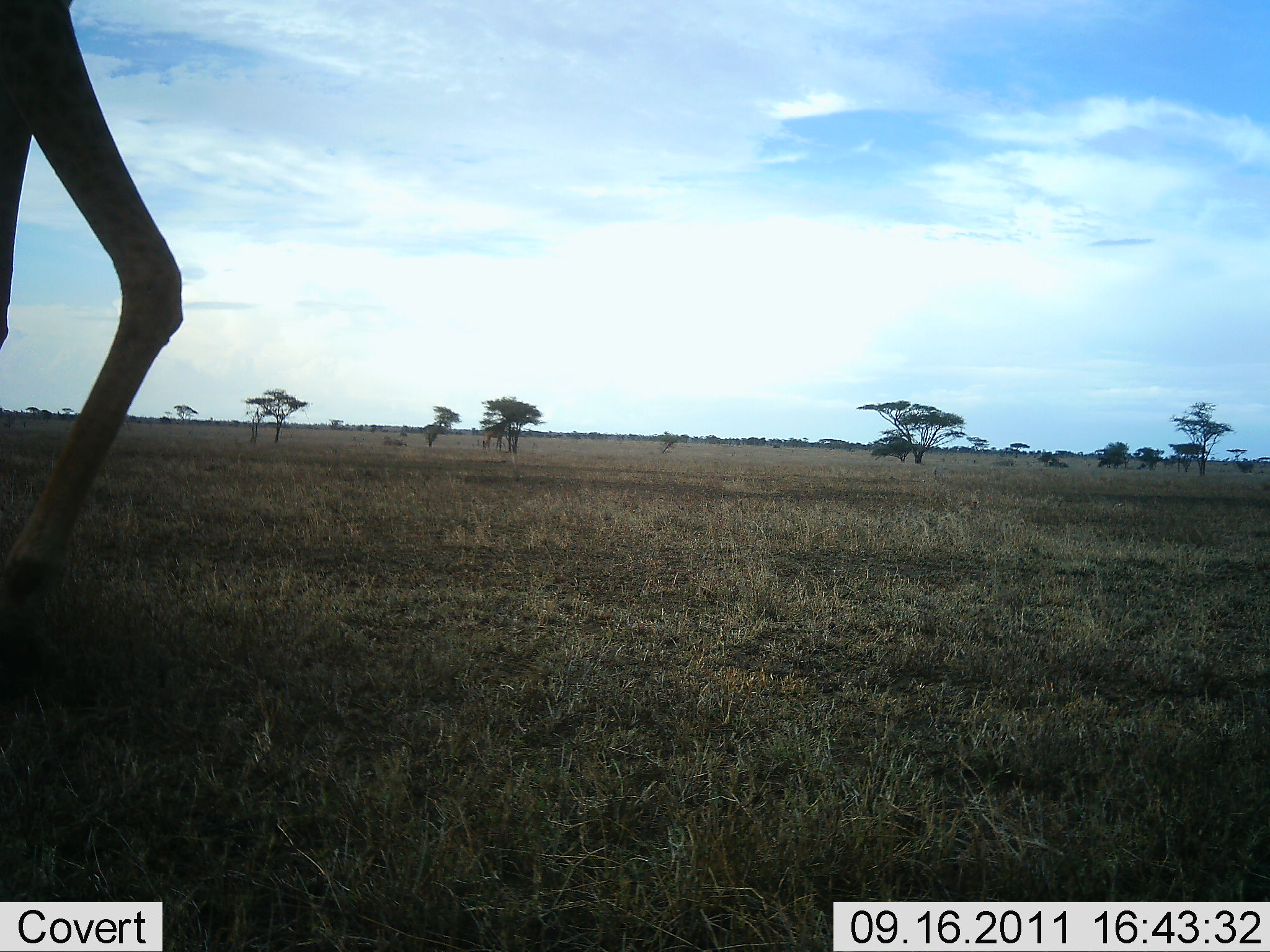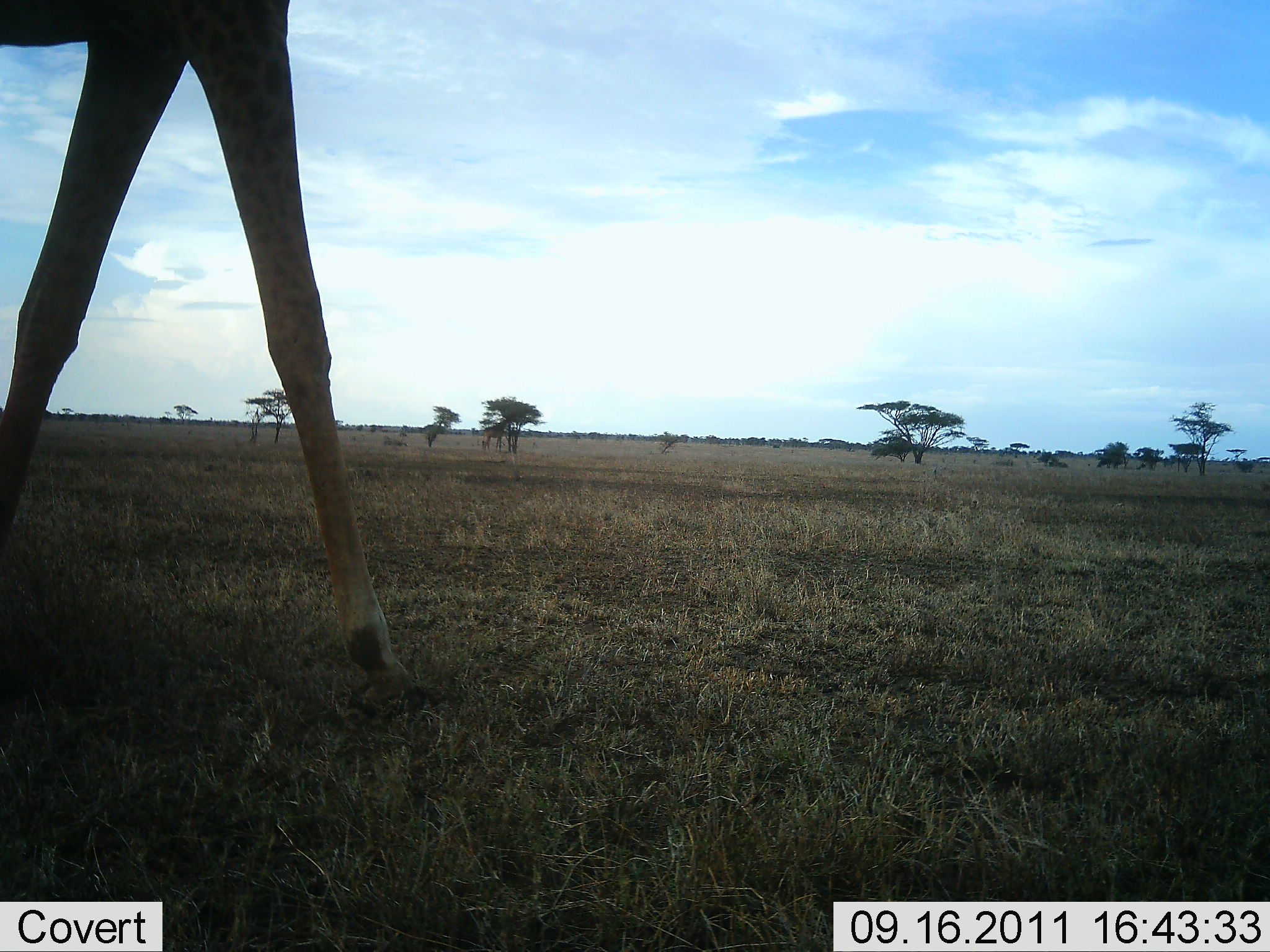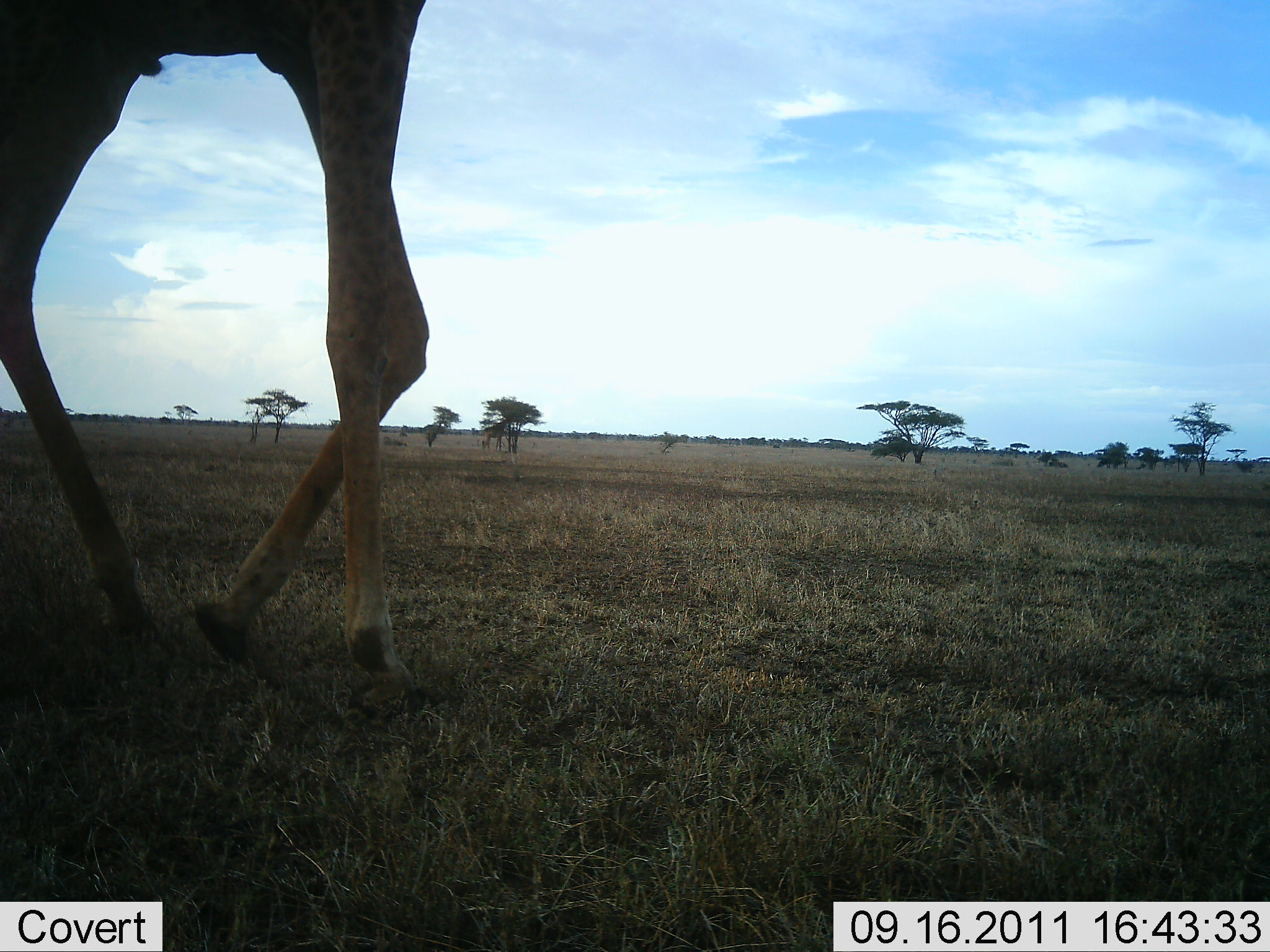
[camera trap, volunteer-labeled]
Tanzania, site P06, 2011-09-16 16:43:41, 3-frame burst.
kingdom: Animalia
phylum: Chordata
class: Mammalia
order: Artiodactyla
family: Giraffidae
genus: Giraffa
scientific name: Giraffa camelopardalis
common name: giraffe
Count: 1.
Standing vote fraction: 8%.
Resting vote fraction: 0%.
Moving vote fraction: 100%.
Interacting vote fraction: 0%.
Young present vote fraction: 0%.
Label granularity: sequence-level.